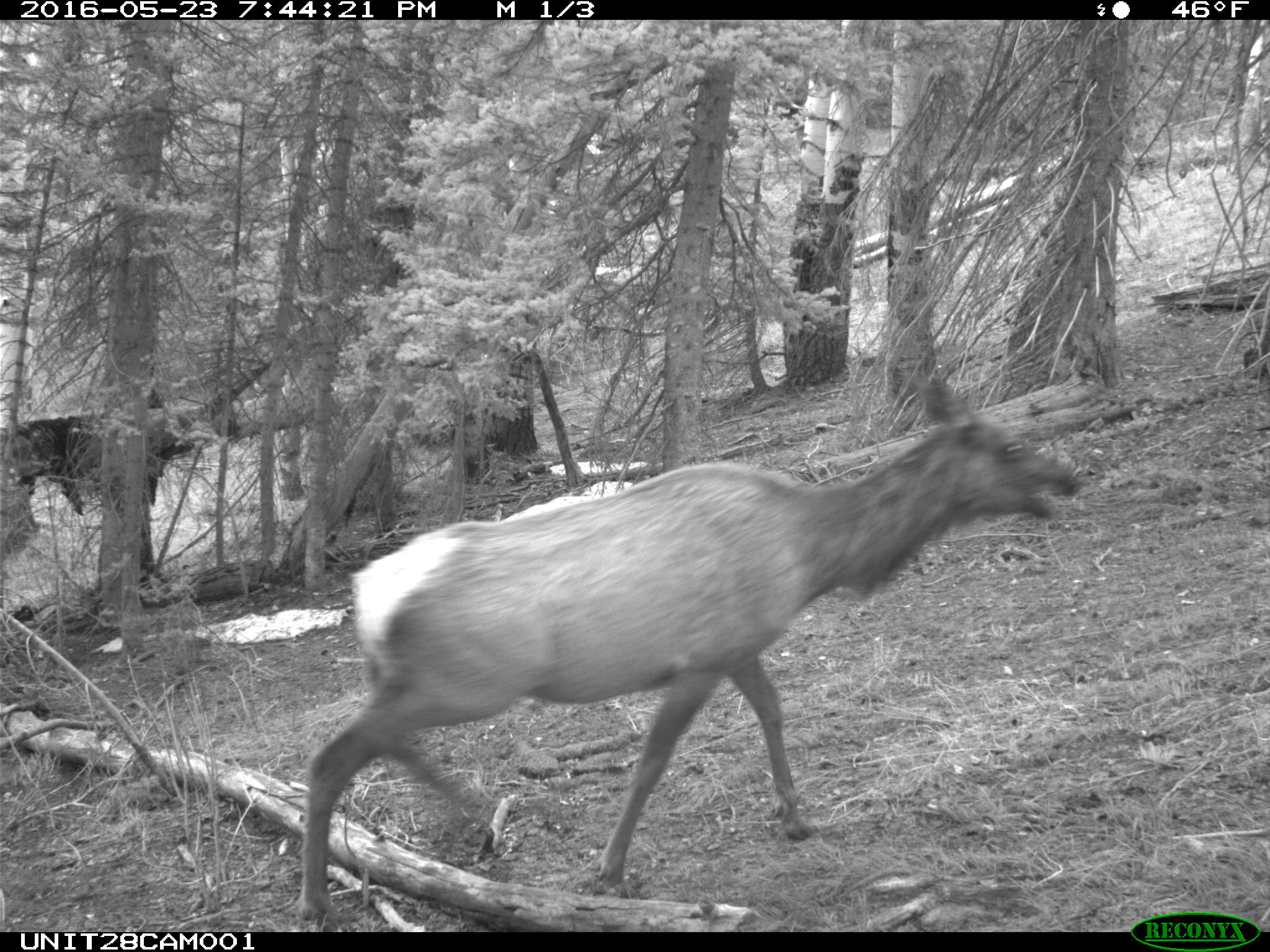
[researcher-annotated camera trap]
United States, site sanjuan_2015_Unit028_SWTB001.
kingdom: Animalia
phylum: Chordata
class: Mammalia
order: Artiodactyla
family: Cervidae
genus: Cervus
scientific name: Cervus elaphus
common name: red deer